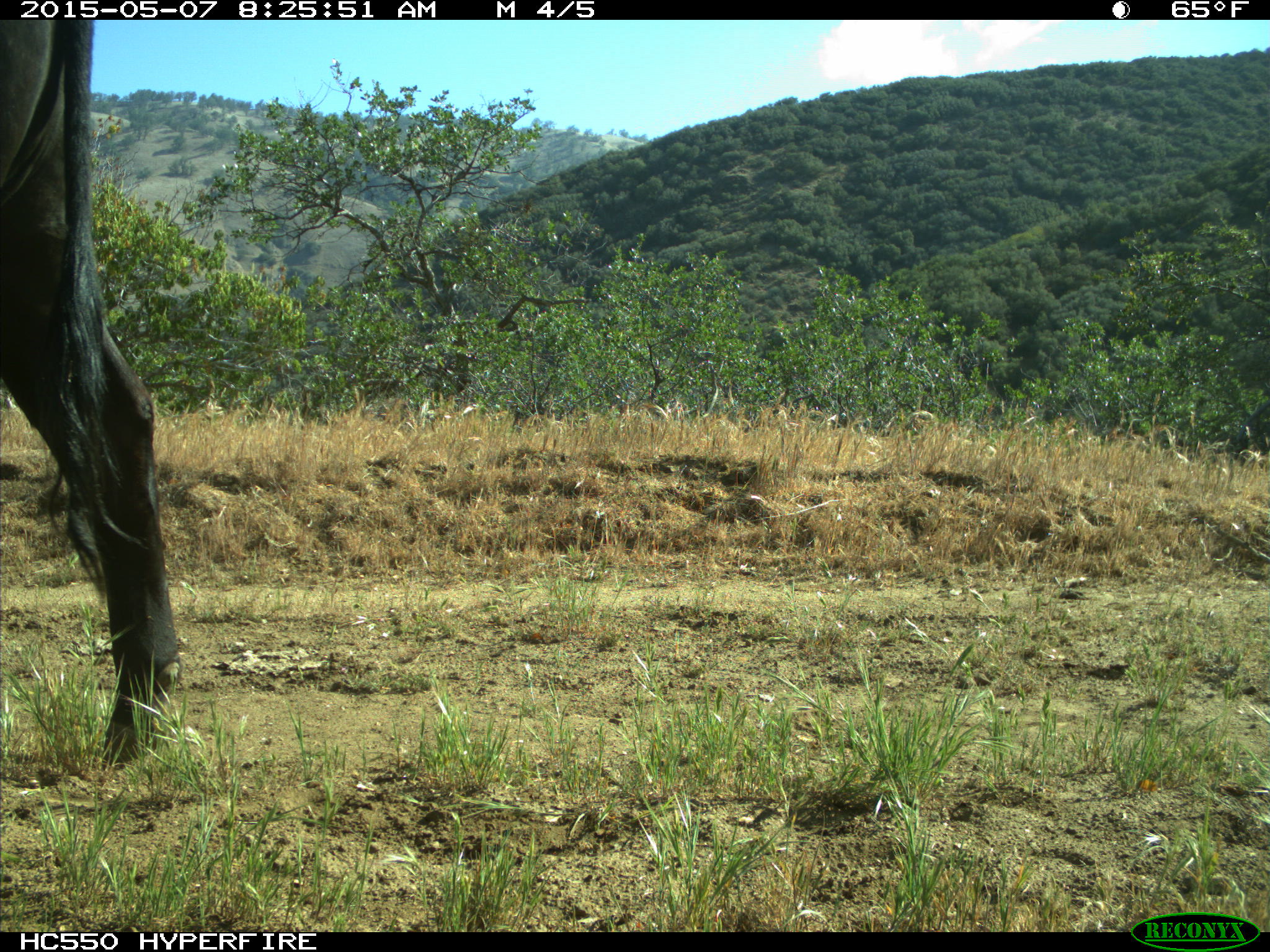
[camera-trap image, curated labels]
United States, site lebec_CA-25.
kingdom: Animalia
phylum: Chordata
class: Mammalia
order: Artiodactyla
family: Bovidae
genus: Bos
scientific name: Bos taurus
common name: domestic cow